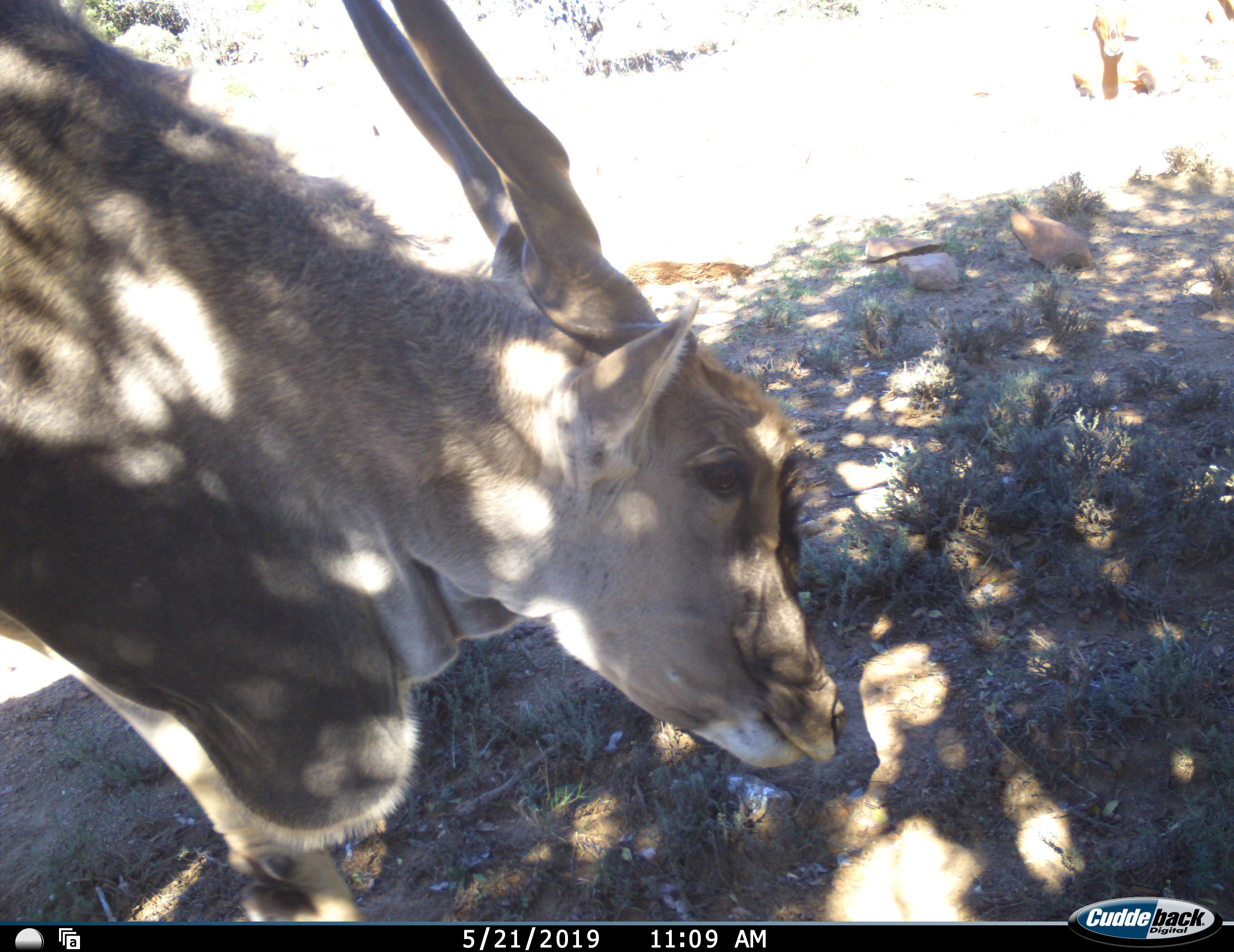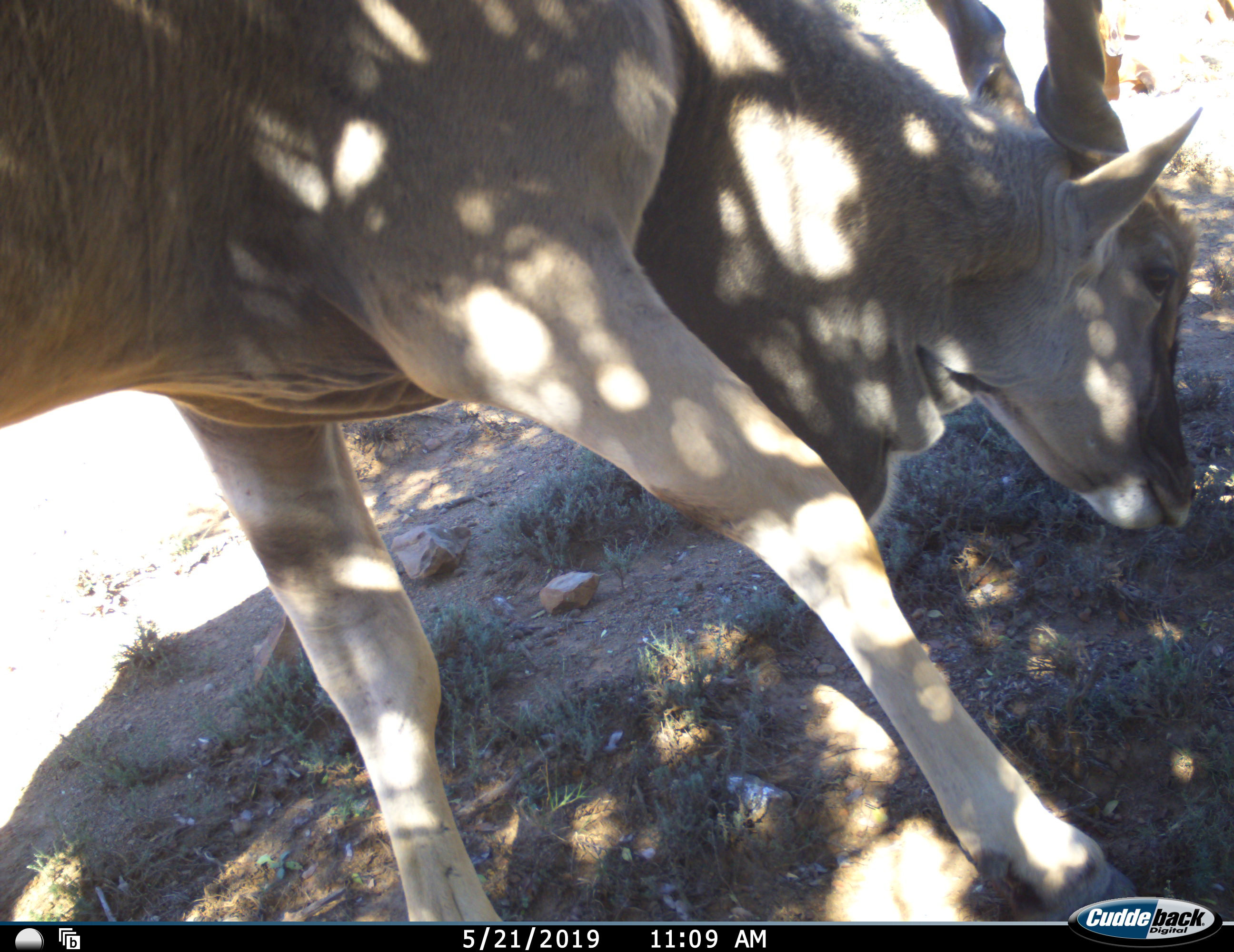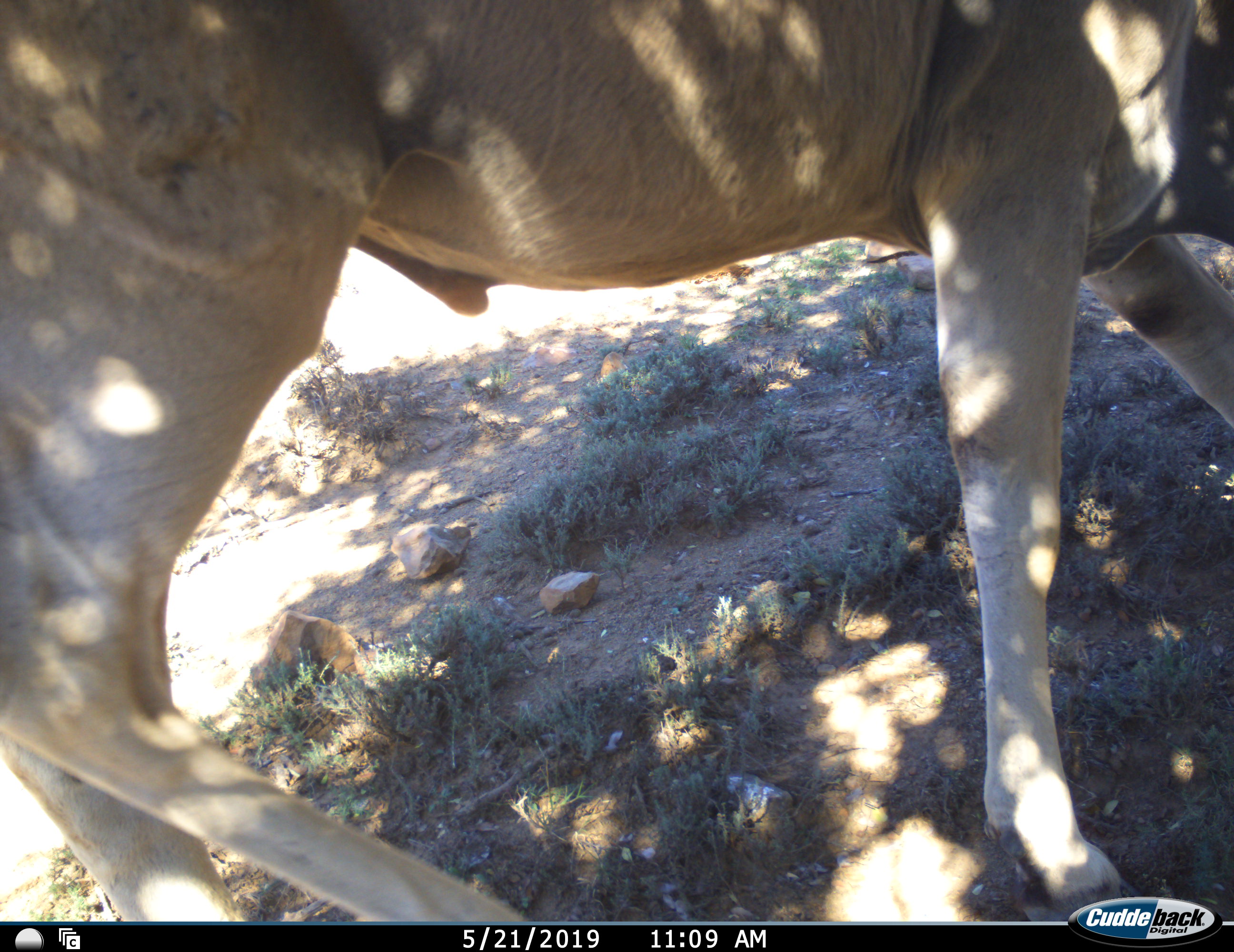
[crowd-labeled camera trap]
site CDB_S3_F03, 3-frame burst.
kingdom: Animalia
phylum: Chordata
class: Mammalia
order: Artiodactyla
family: Bovidae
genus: Tragelaphus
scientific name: Tragelaphus oryx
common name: eland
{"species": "eland (Tragelaphus oryx)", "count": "1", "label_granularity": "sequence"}